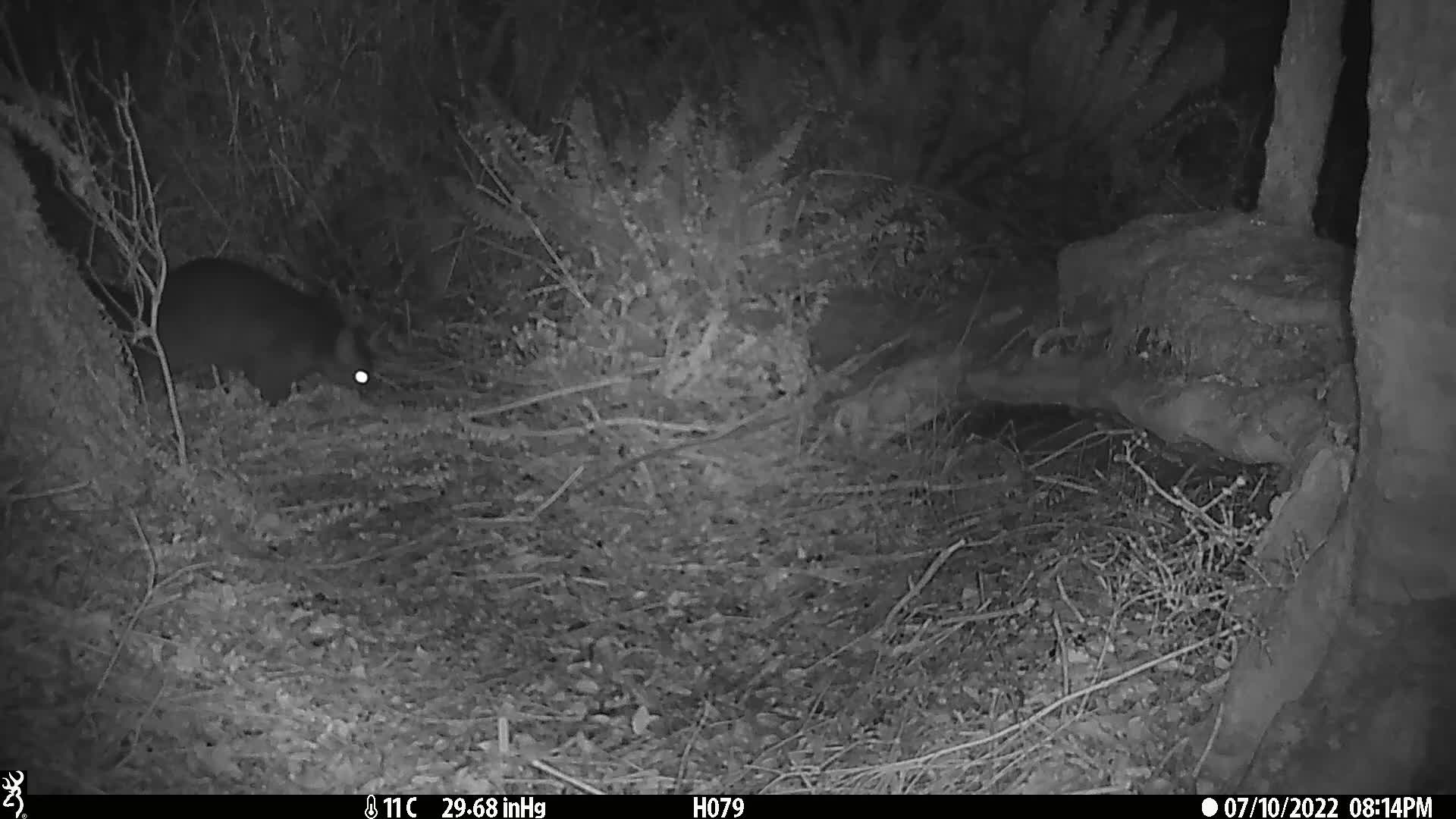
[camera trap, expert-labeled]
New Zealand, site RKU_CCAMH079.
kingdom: Animalia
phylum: Chordata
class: Mammalia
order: Diprotodontia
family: Phalangeridae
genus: Trichosurus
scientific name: Trichosurus vulpecula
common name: common brushtail possum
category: possum